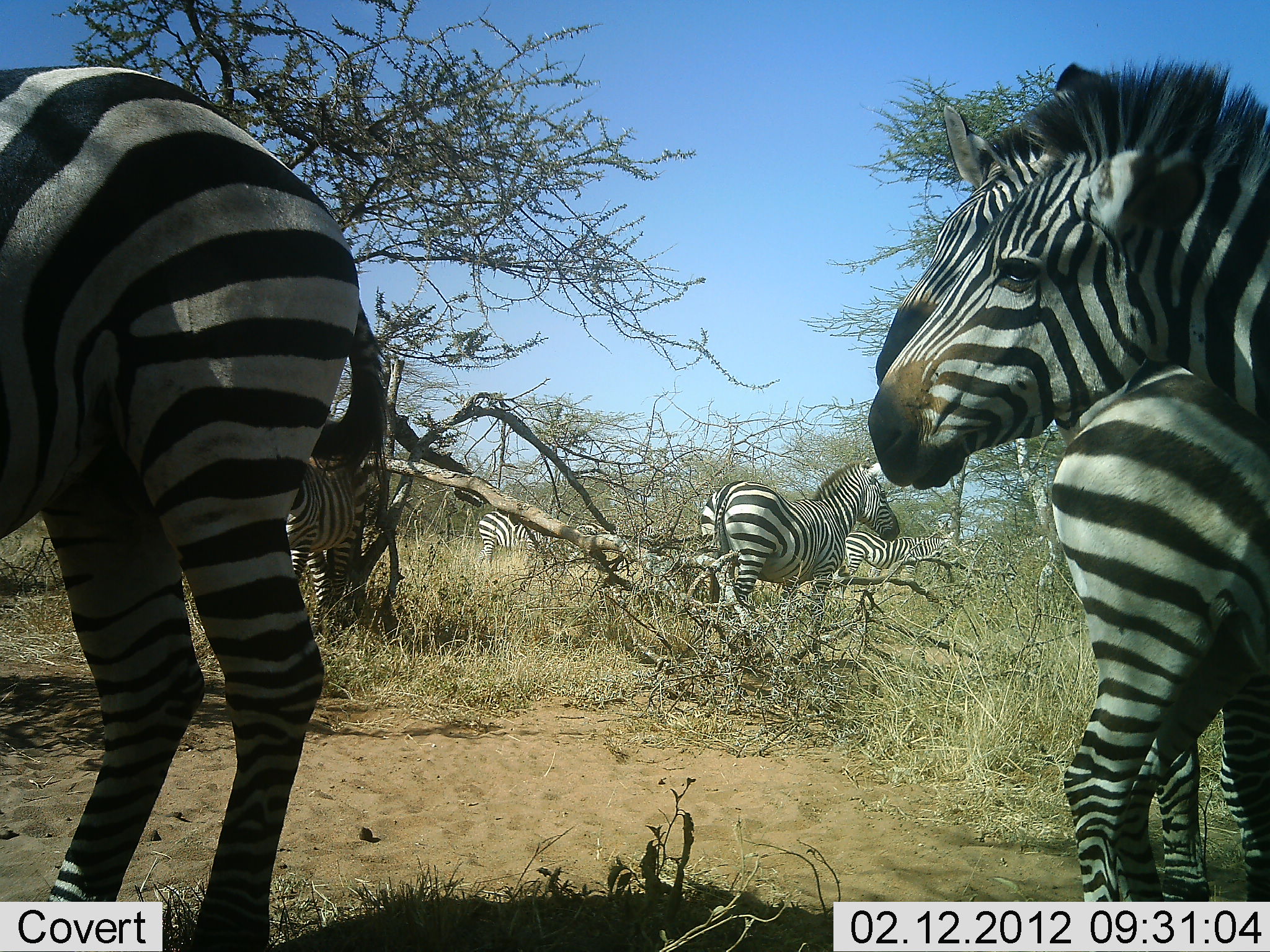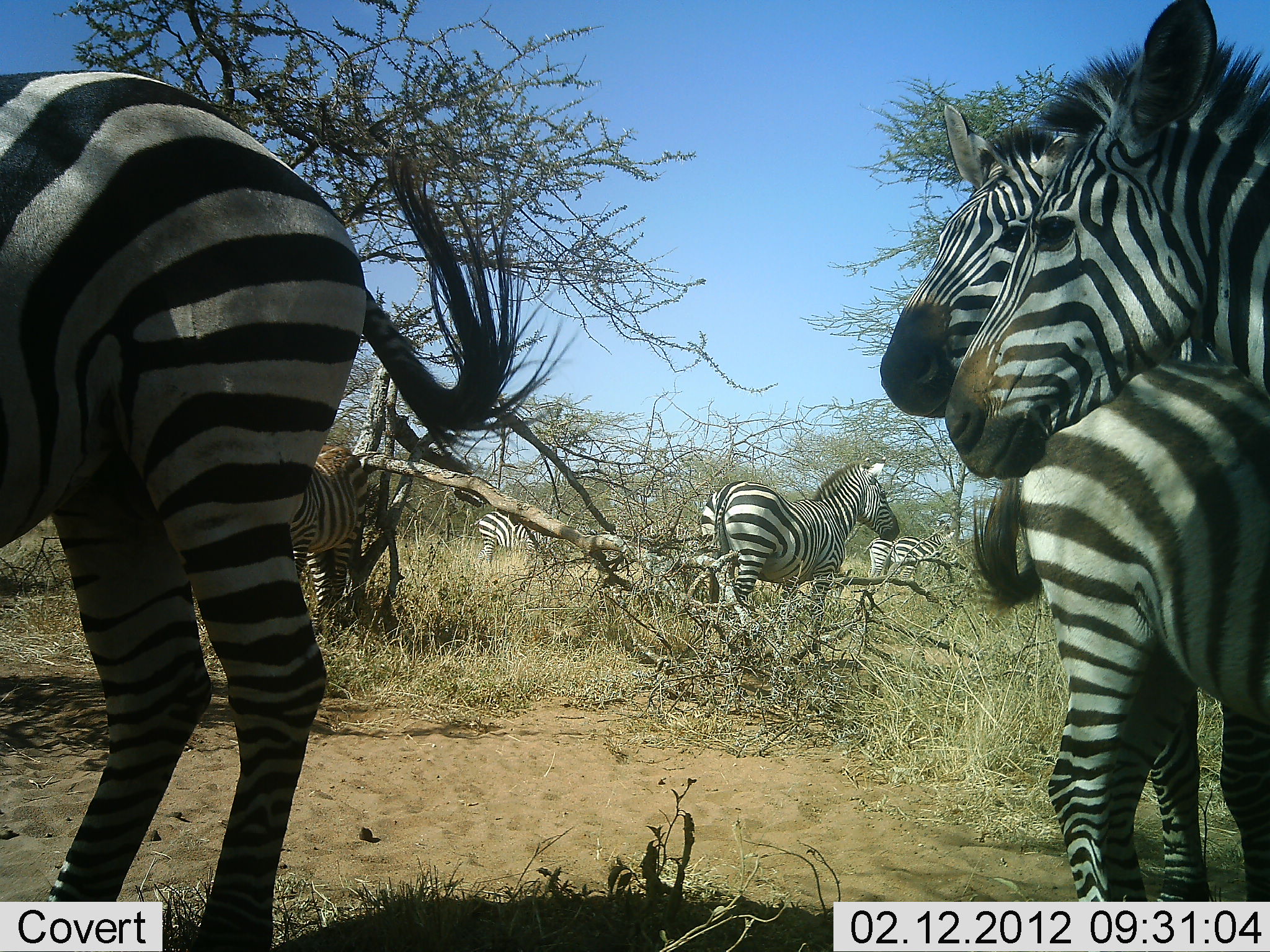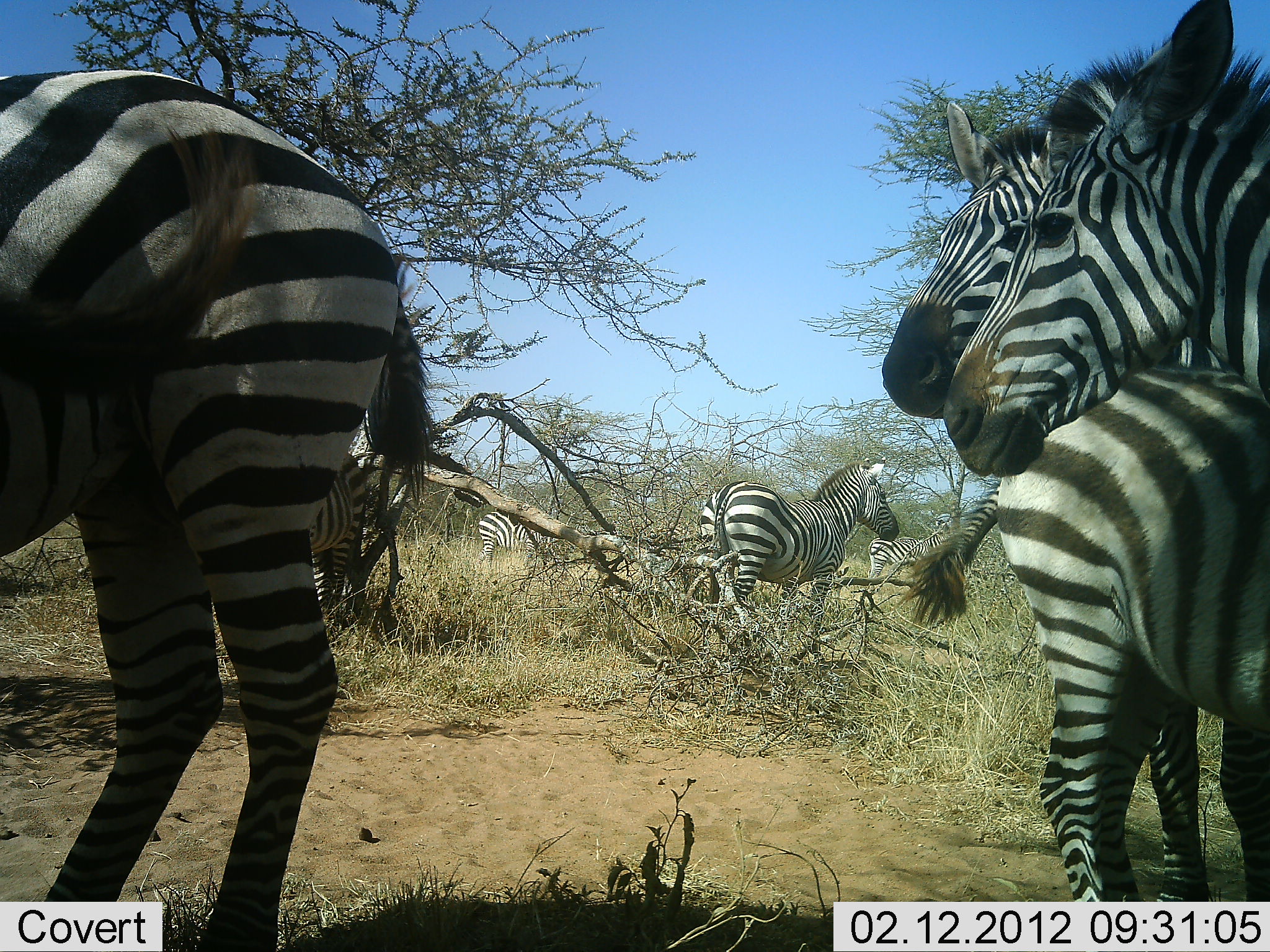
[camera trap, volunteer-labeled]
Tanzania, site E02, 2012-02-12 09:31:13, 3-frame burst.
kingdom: Animalia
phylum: Chordata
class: Mammalia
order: Perissodactyla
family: Equidae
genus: Equus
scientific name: Equus quagga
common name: plains zebra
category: zebra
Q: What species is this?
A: Zebra (plains zebra) (Equus quagga).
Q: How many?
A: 8.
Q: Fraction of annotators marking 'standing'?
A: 93%.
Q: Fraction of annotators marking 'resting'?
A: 7%.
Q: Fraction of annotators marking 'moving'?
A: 24%.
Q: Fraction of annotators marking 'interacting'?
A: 14%.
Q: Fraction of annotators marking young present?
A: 41%.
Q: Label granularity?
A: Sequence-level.